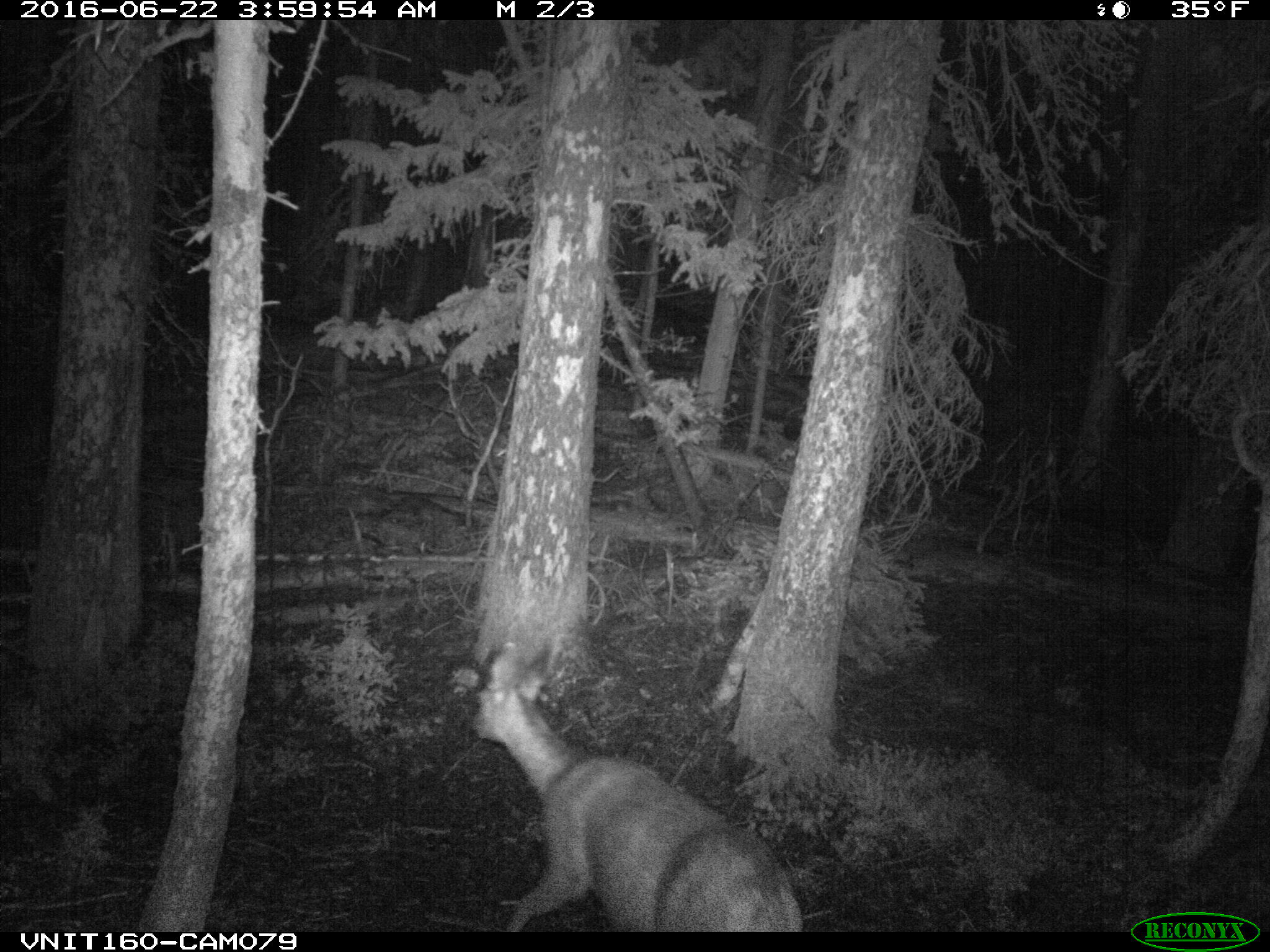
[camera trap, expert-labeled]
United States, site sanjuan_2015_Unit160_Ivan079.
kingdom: Animalia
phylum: Chordata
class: Mammalia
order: Artiodactyla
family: Cervidae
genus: Odocoileus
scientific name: Odocoileus hemionus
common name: mule deer